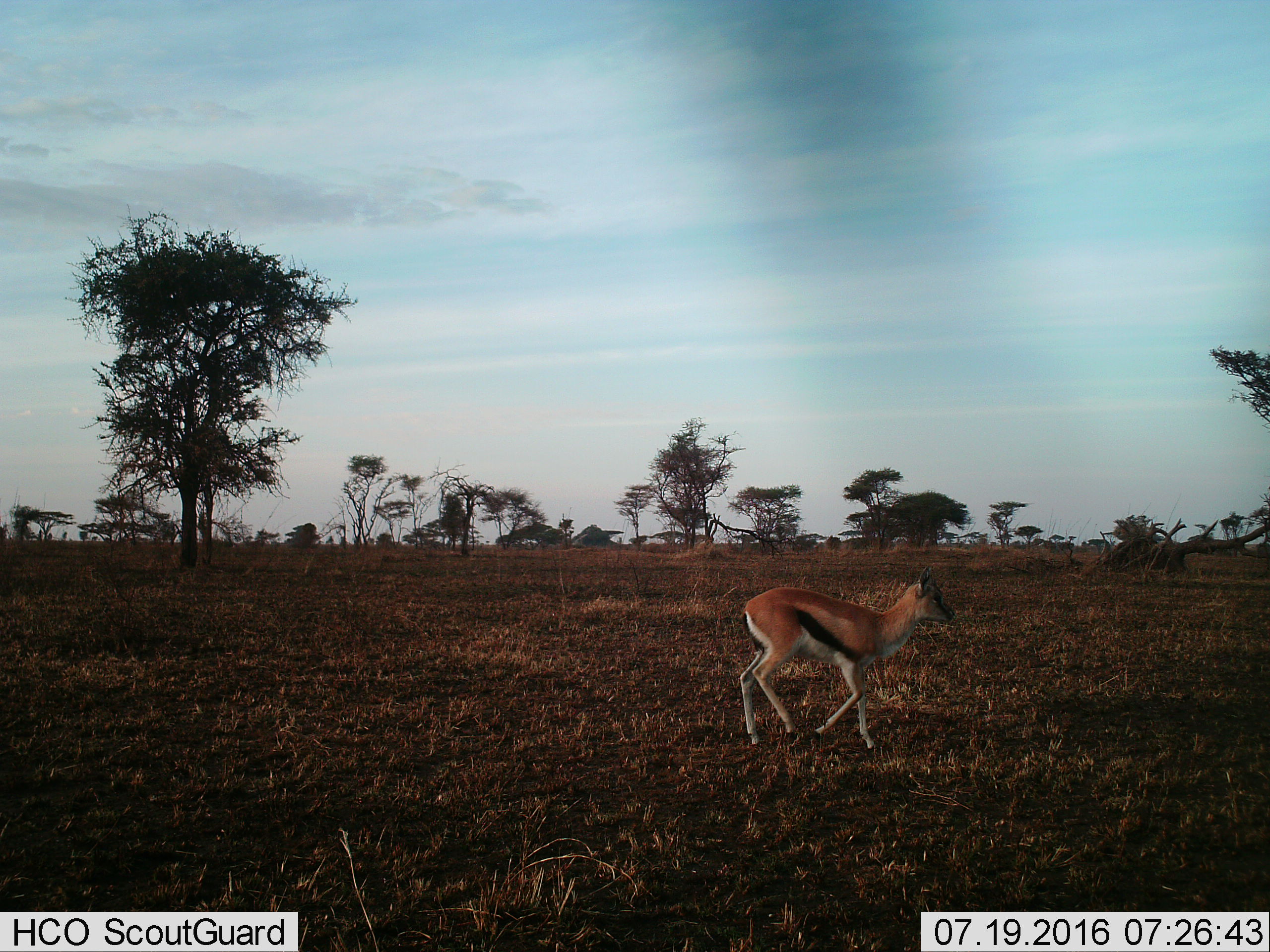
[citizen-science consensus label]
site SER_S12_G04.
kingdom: Animalia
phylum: Chordata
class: Mammalia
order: Artiodactyla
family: Bovidae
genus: Eudorcas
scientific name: Eudorcas thomsonii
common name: thomson's gazelle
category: gazellethomsons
Gazellethomsons (thomson's gazelle) (Eudorcas thomsonii), count 1. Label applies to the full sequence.